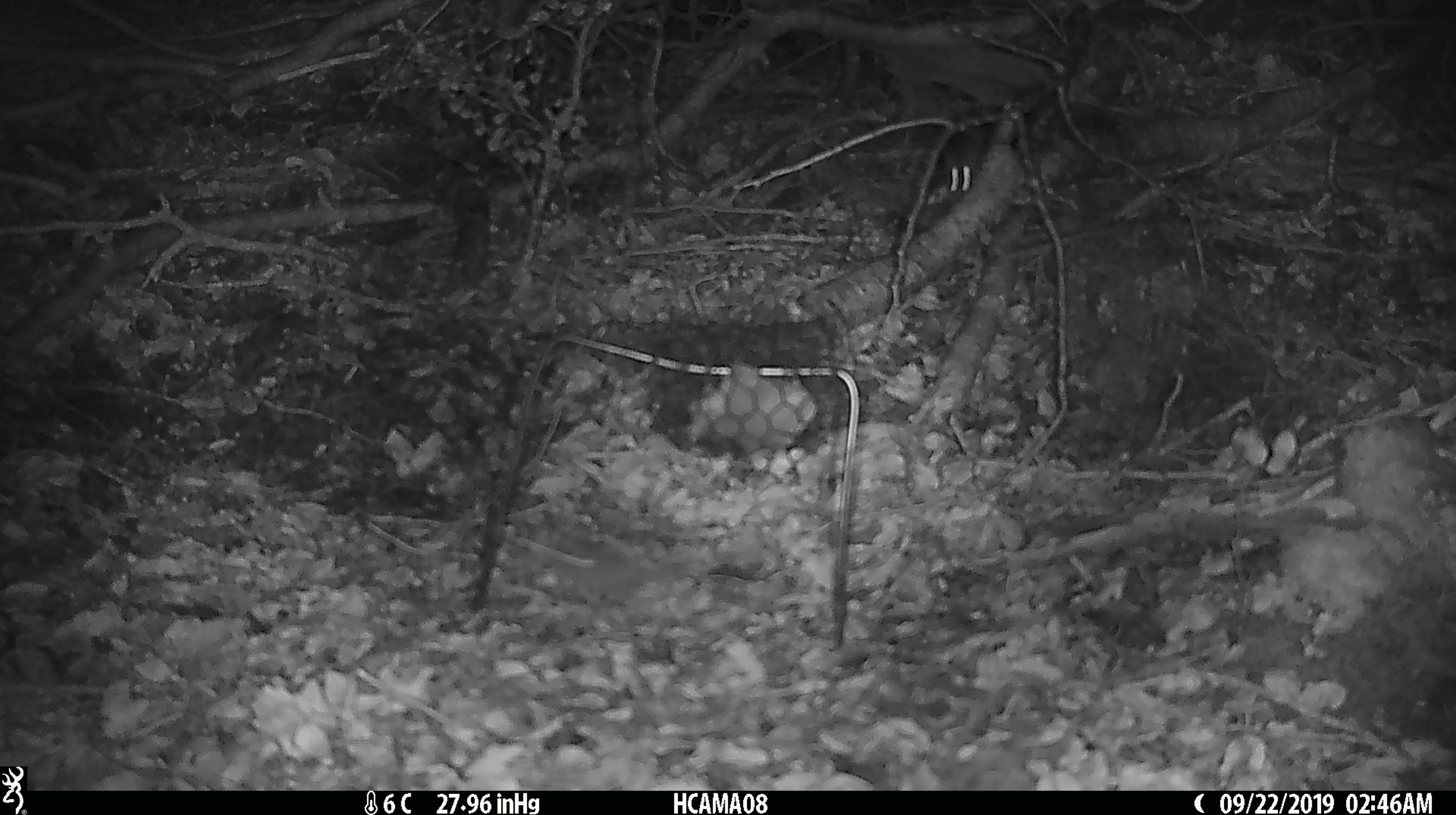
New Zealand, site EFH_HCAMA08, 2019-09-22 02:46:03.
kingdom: Animalia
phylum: Chordata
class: Mammalia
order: Rodentia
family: Muridae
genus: Mus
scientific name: Mus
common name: mouse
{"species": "mouse (Mus)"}